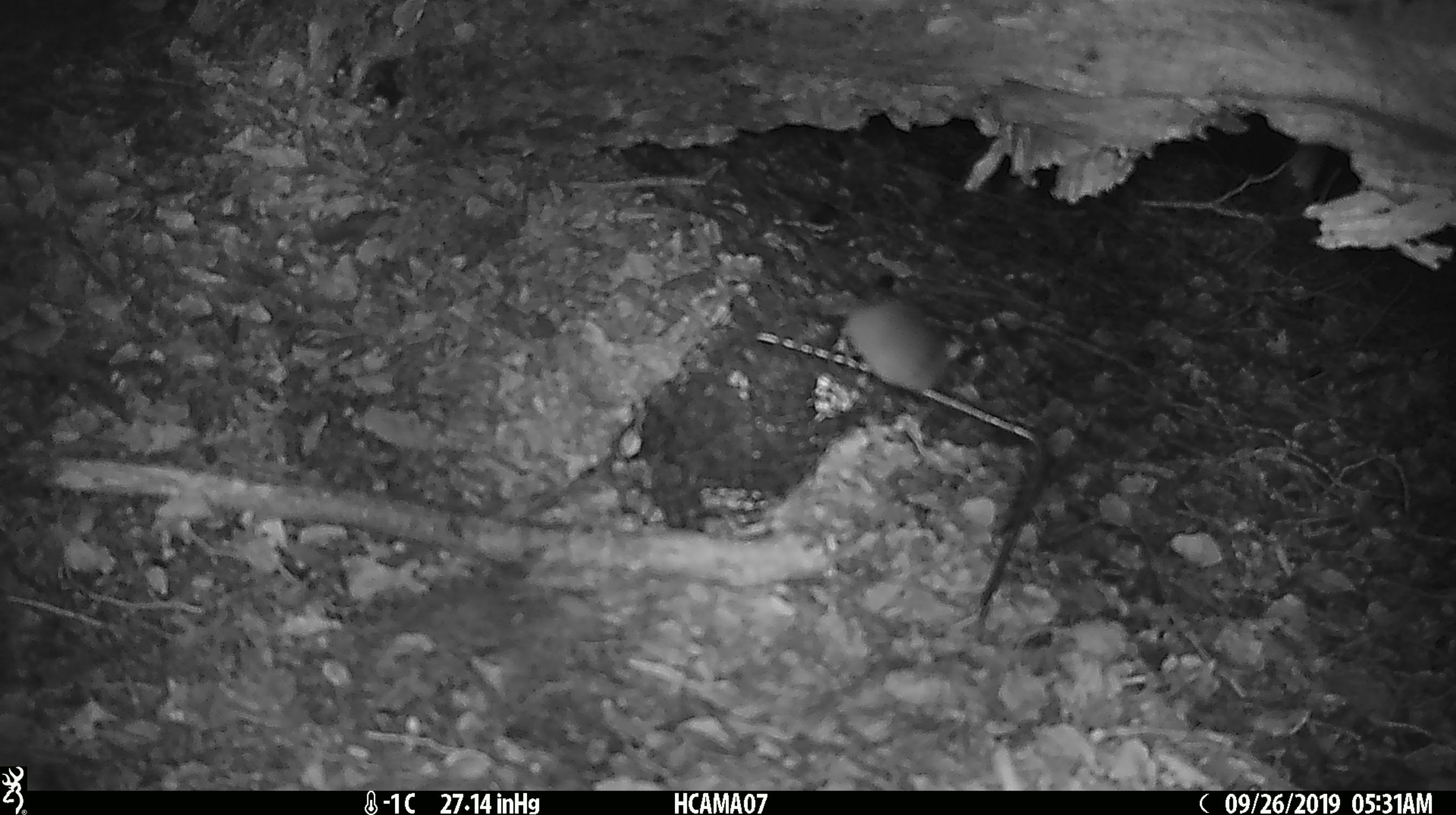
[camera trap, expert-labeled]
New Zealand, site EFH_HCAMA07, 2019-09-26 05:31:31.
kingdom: Animalia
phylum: Chordata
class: Mammalia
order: Rodentia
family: Muridae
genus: Mus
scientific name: Mus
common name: mouse